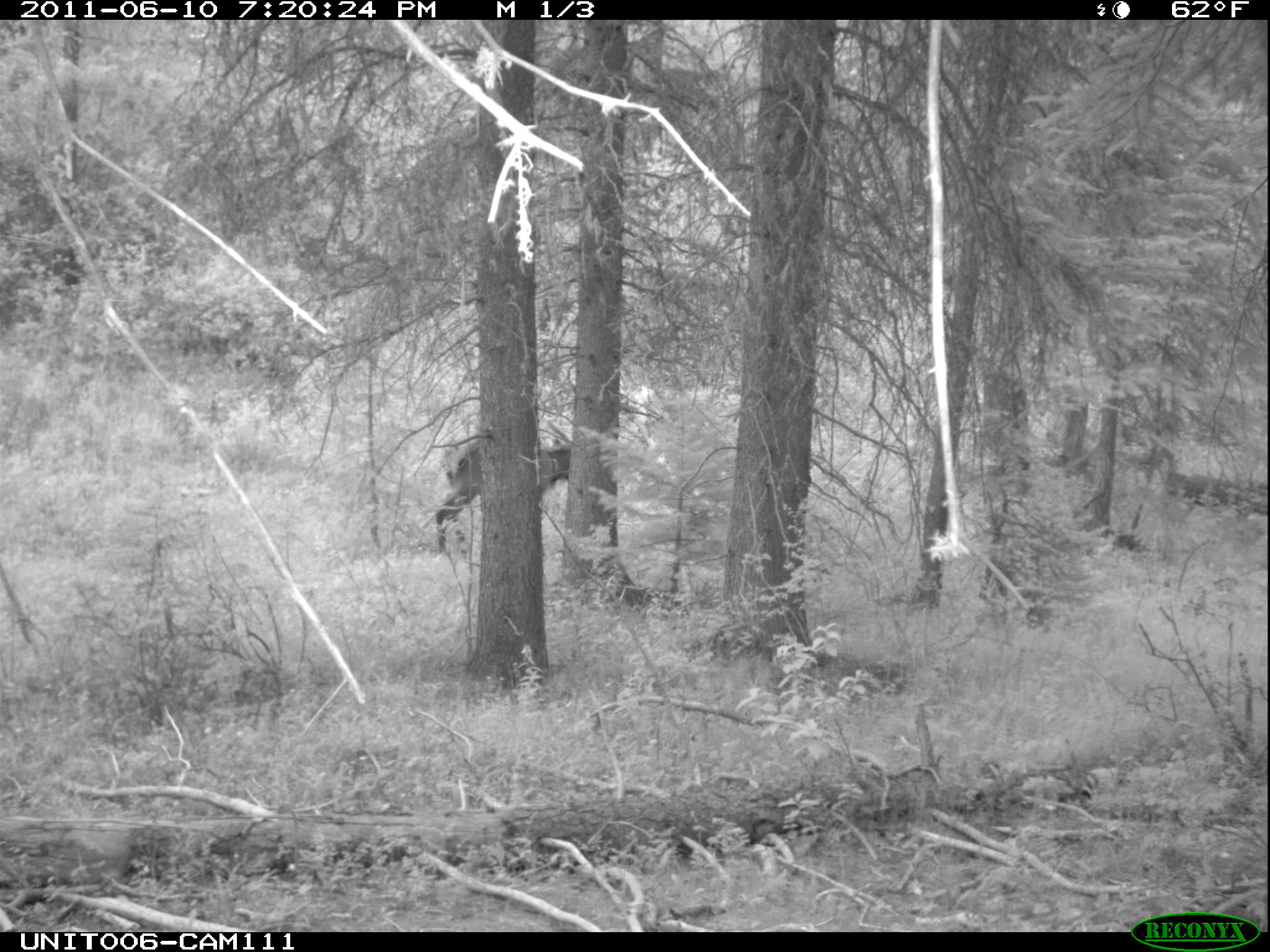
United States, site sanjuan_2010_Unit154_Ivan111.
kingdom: Animalia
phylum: Chordata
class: Mammalia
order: Artiodactyla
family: Cervidae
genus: Cervus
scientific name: Cervus elaphus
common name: red deer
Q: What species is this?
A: Cervus elaphus (red deer).